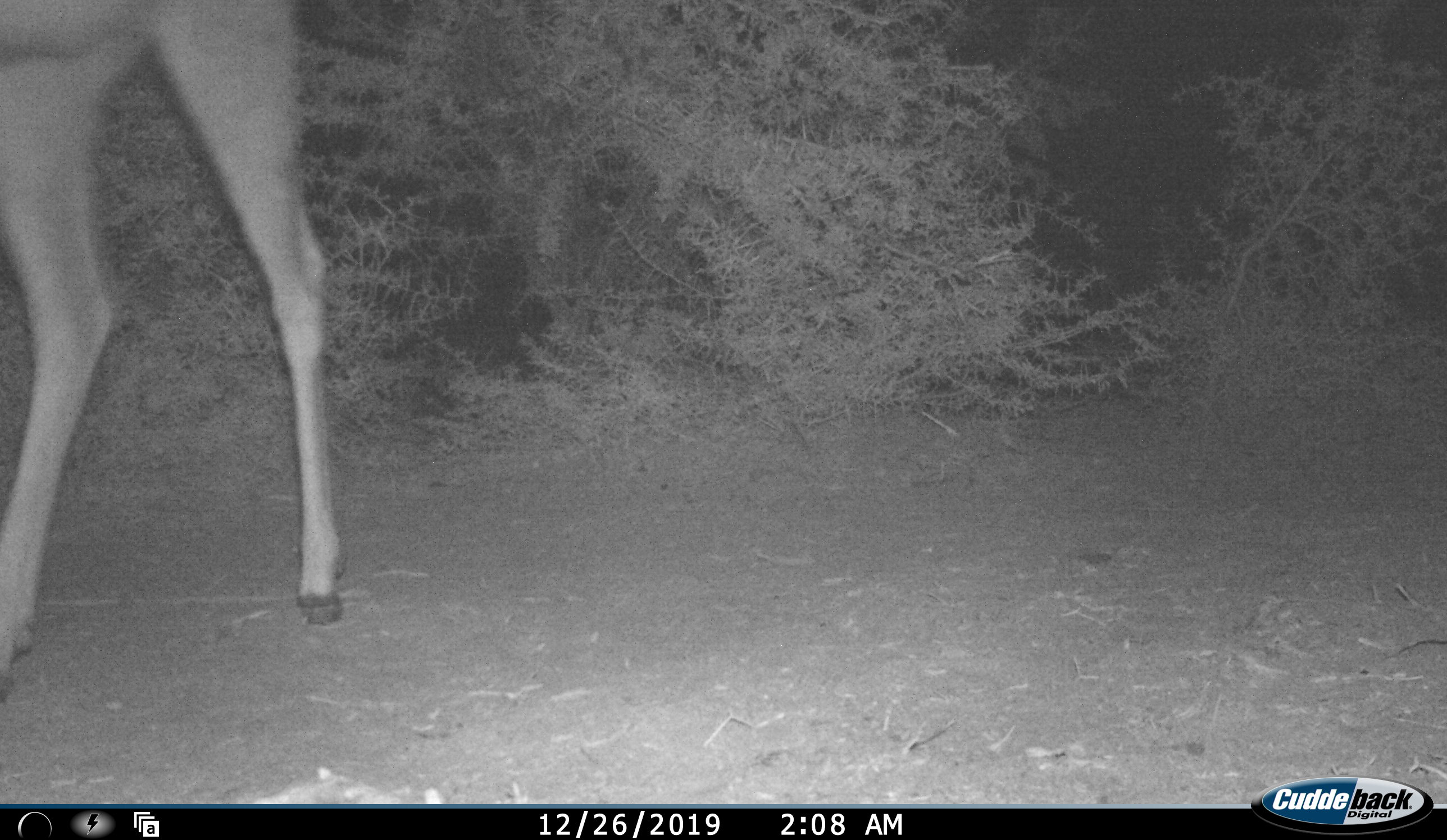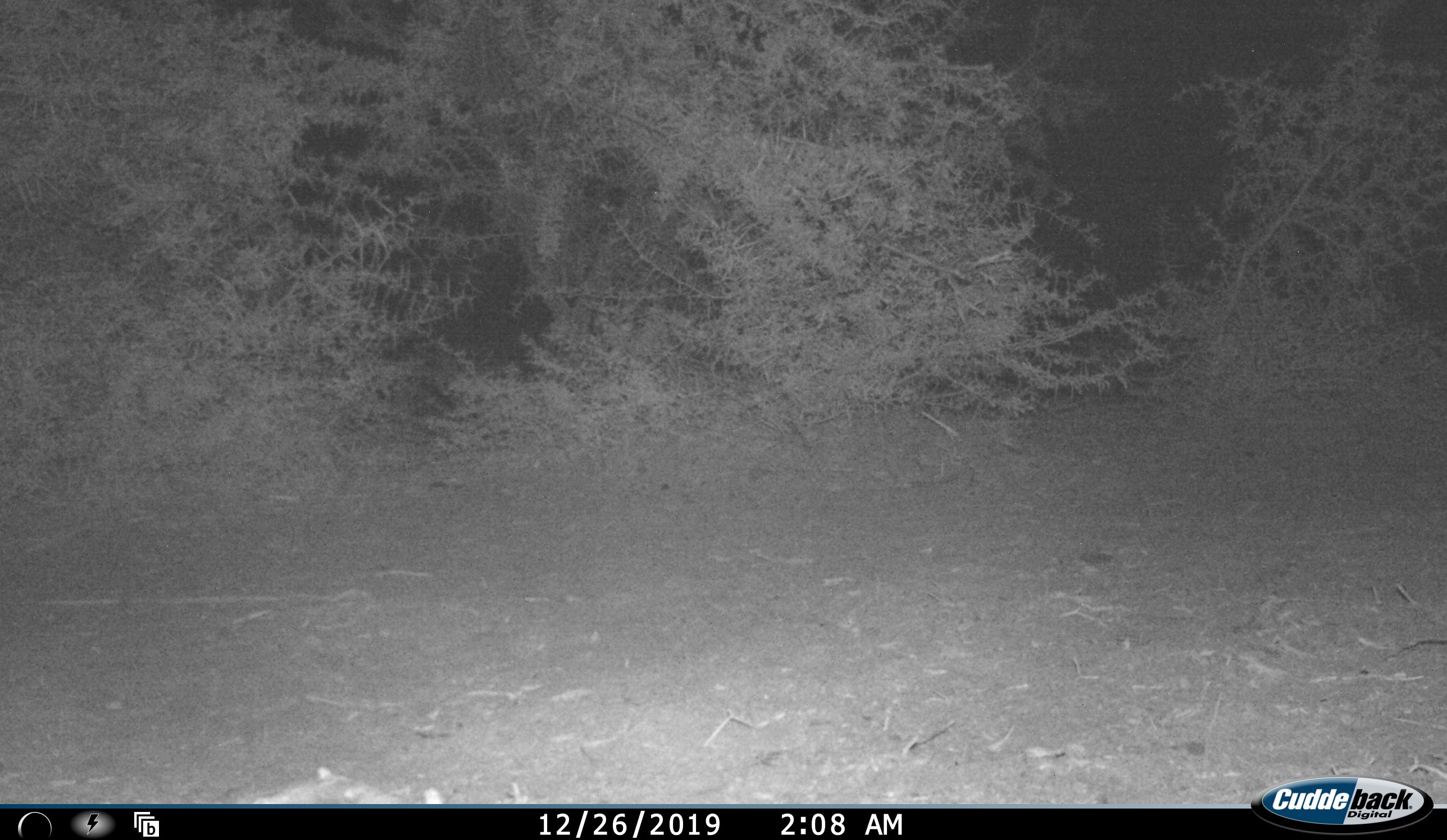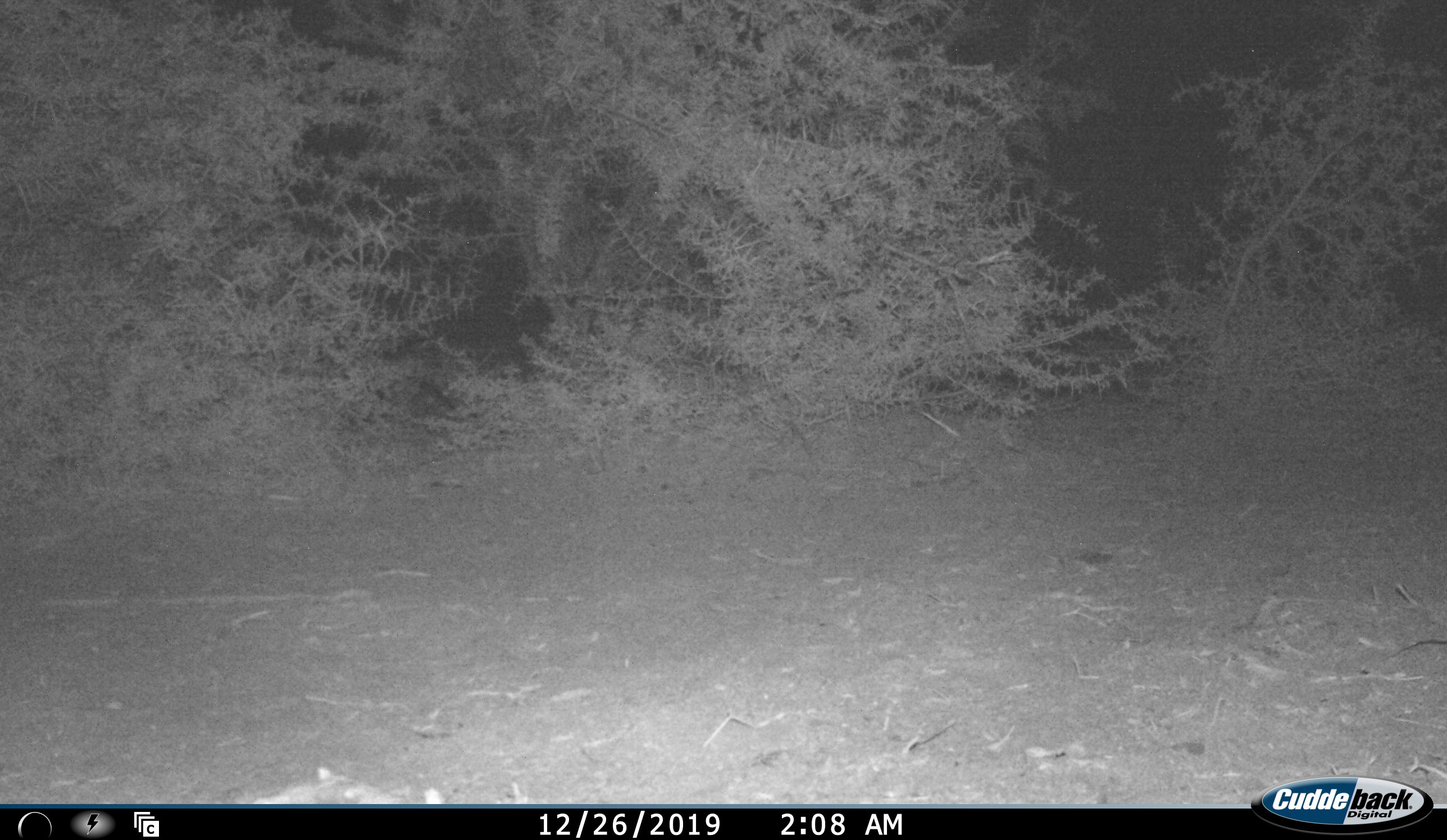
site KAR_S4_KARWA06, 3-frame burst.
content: unidentified animal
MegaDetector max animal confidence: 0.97